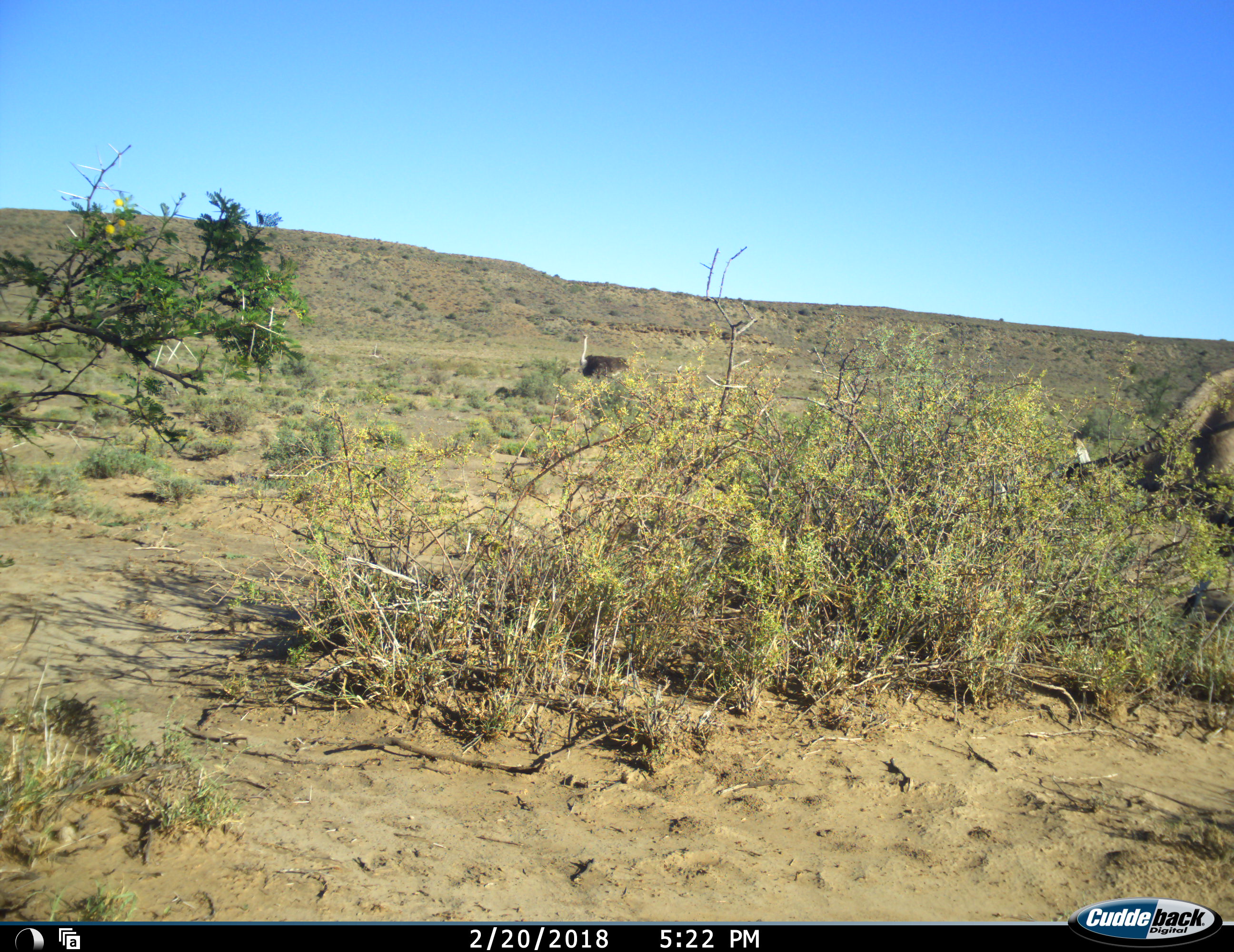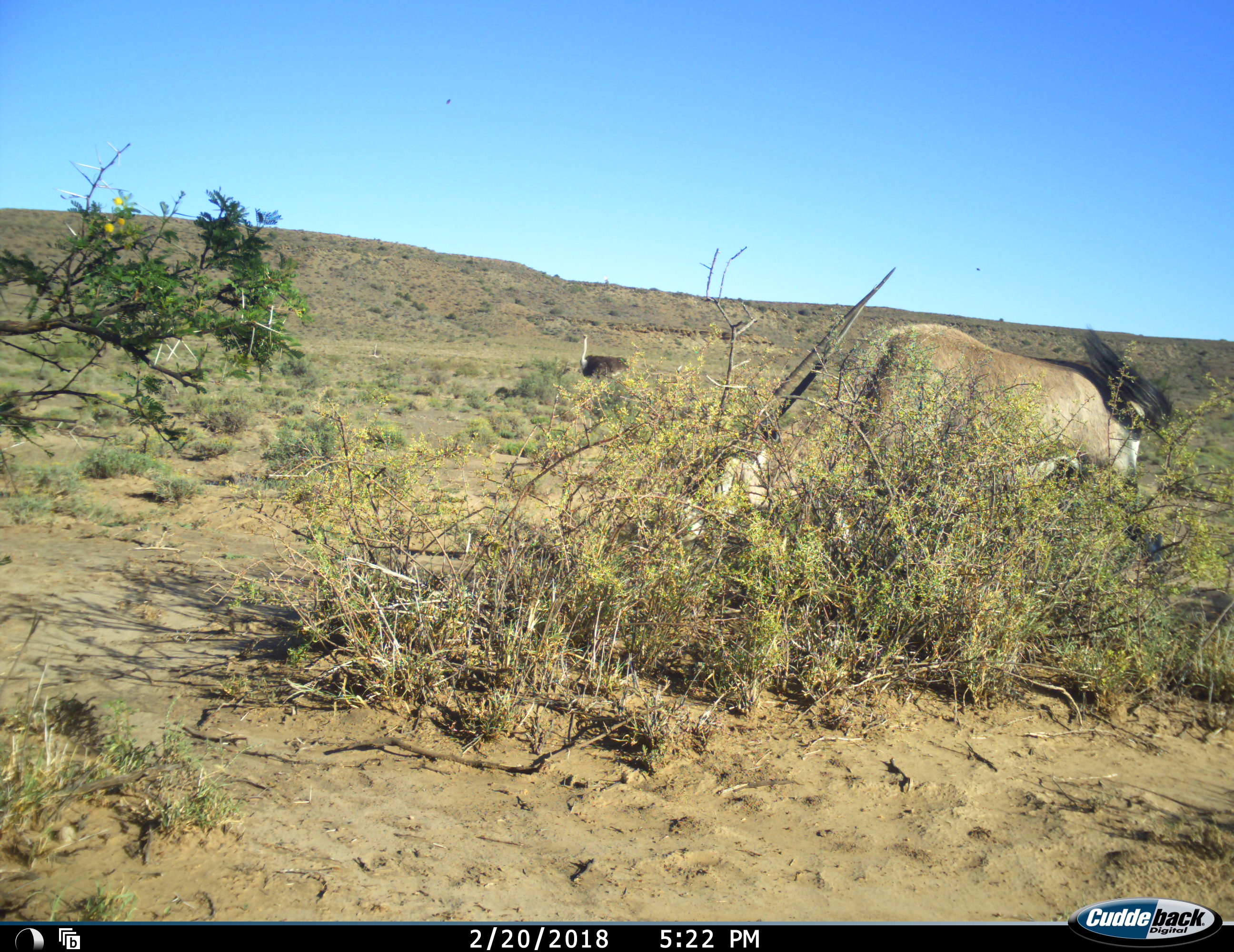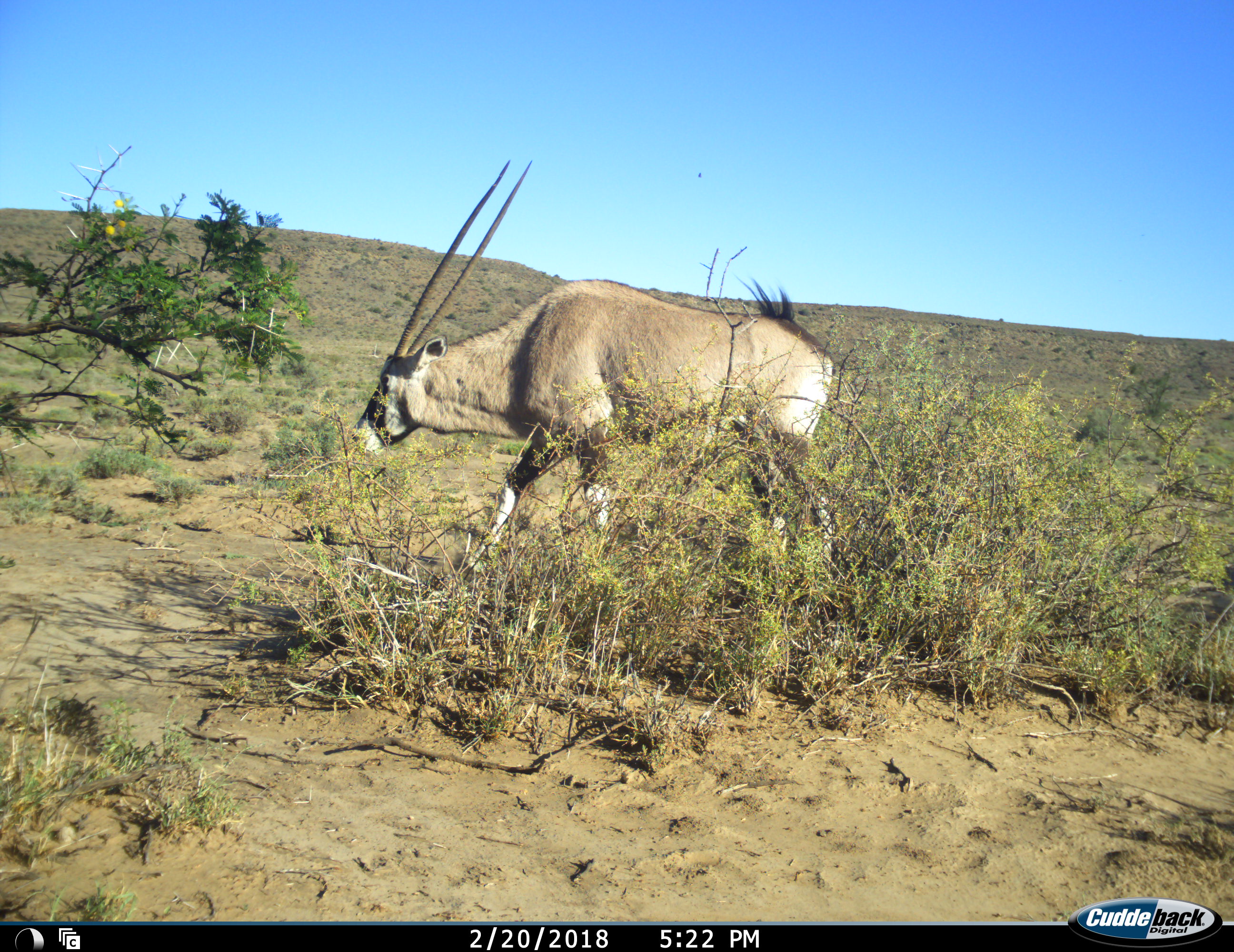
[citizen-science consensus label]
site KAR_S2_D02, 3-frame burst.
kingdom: Animalia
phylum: Chordata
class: Mammalia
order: Artiodactyla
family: Bovidae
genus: Oryx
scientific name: Oryx gazella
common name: gemsbok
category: oryx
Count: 1.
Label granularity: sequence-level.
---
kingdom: Animalia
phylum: Chordata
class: Aves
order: Struthioniformes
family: Struthionidae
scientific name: Struthionidae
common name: ostrich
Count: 1.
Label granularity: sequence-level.